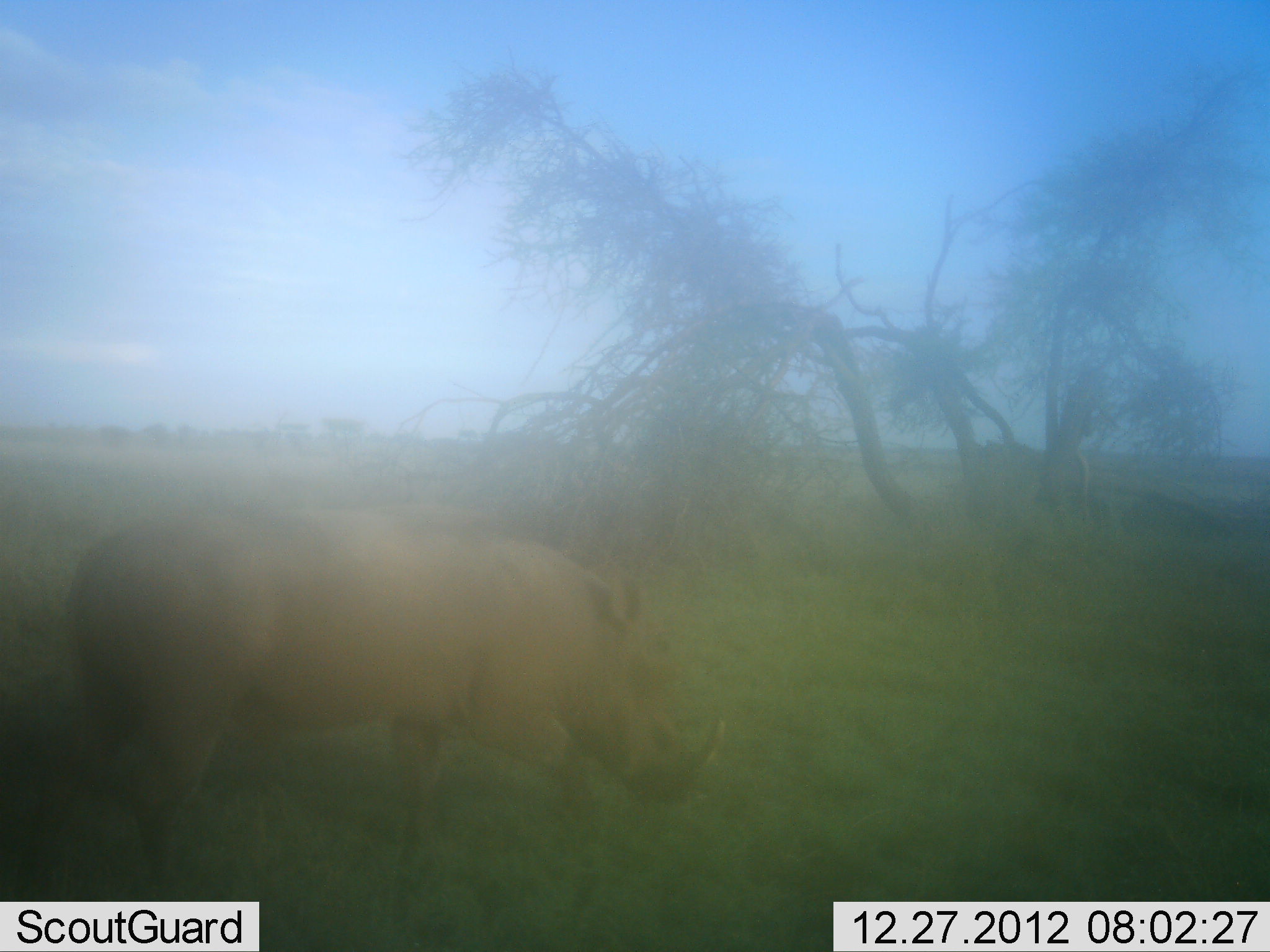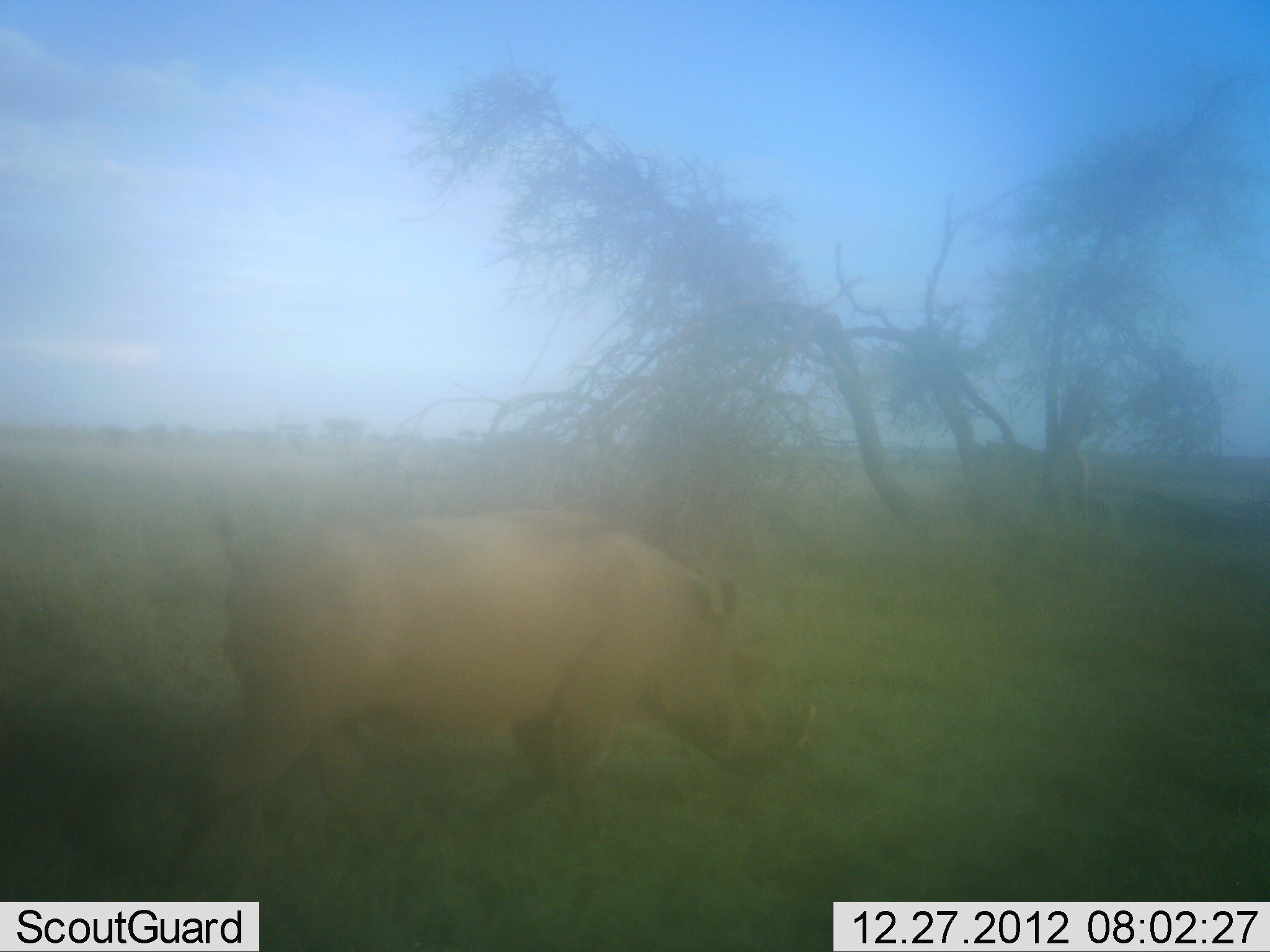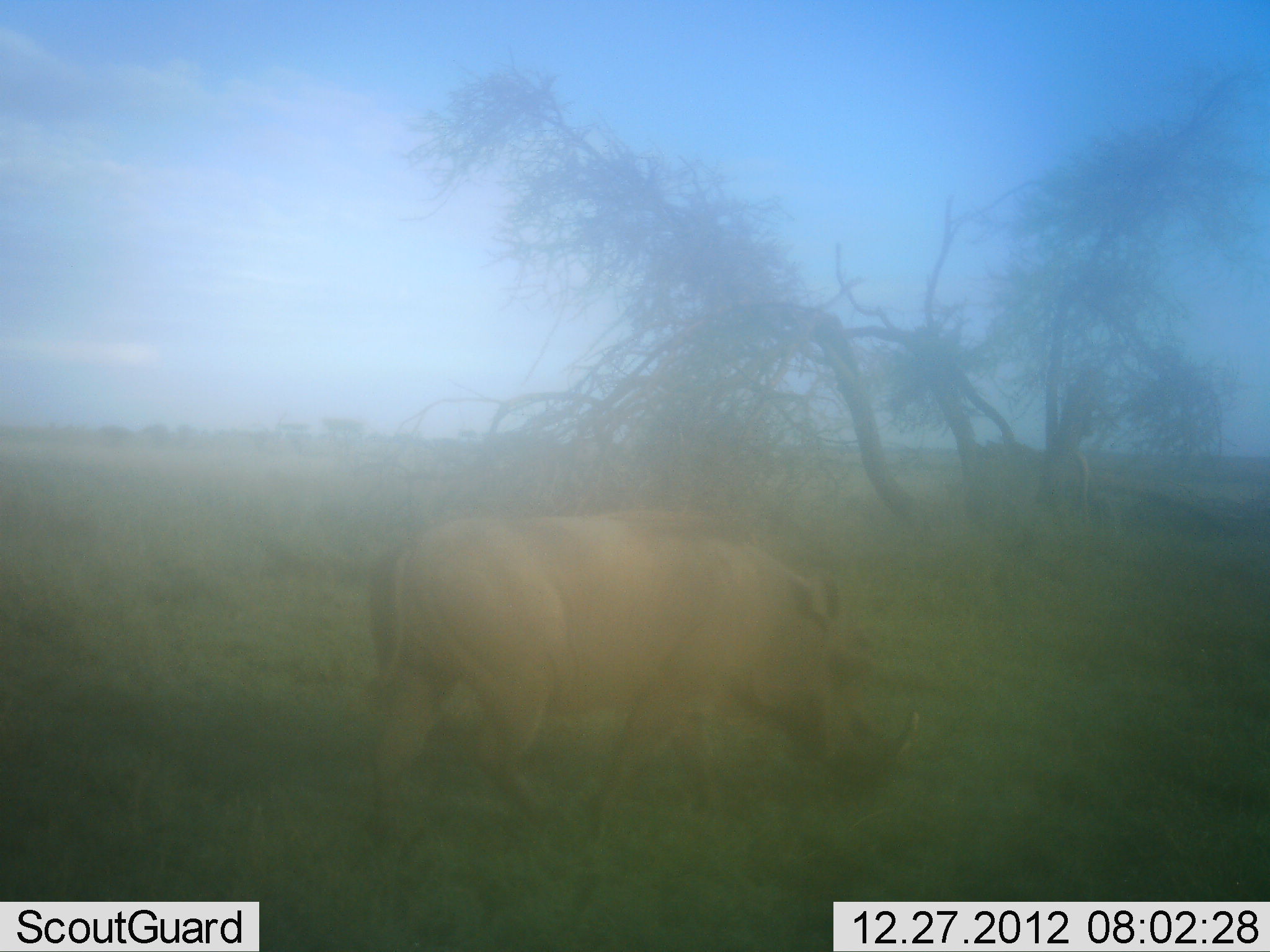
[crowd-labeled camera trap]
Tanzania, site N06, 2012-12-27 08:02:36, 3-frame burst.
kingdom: Animalia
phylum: Chordata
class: Mammalia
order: Artiodactyla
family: Suidae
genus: Phacochoerus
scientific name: Phacochoerus africanus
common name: warthog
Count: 1.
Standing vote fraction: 0%.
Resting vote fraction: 0%.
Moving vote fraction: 100%.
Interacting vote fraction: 0%.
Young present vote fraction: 0%.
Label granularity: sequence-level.